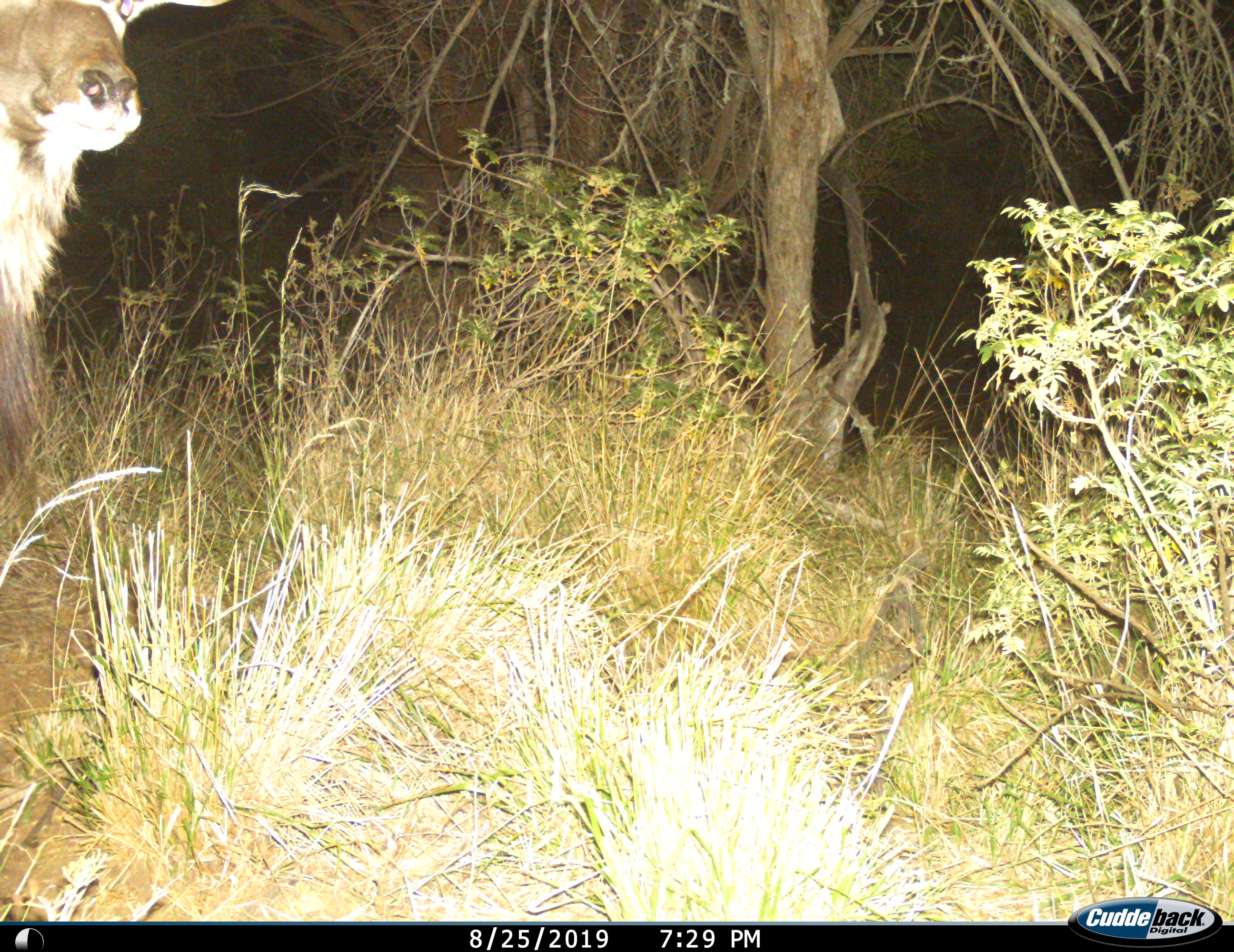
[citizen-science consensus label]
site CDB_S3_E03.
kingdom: Animalia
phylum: Chordata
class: Mammalia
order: Artiodactyla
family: Bovidae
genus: Tragelaphus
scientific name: Tragelaphus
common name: kudu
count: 1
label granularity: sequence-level